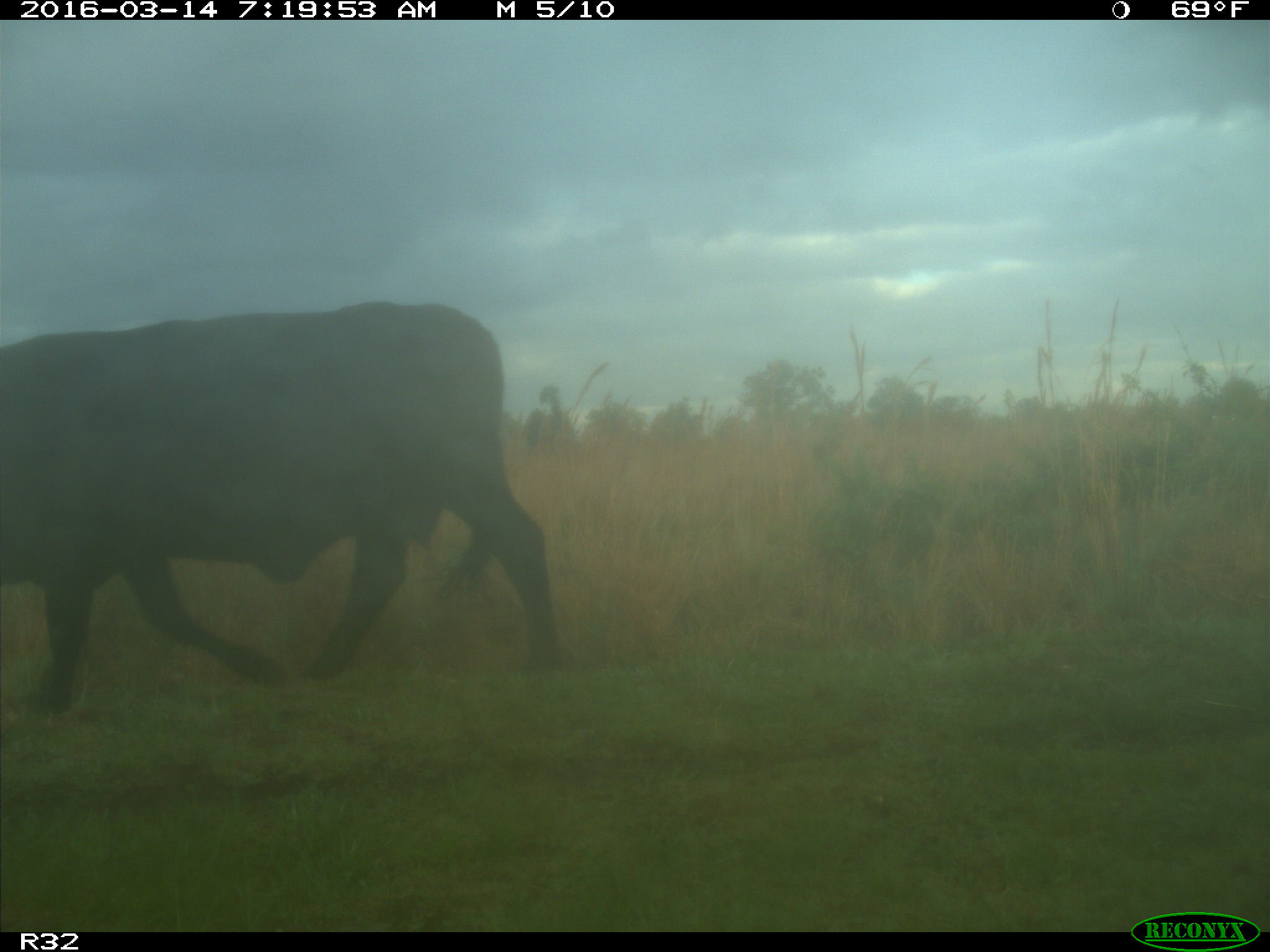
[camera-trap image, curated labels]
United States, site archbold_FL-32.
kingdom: Animalia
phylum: Chordata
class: Mammalia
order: Artiodactyla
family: Bovidae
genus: Bos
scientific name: Bos taurus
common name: domestic cow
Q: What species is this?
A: Bos taurus (domestic cow).